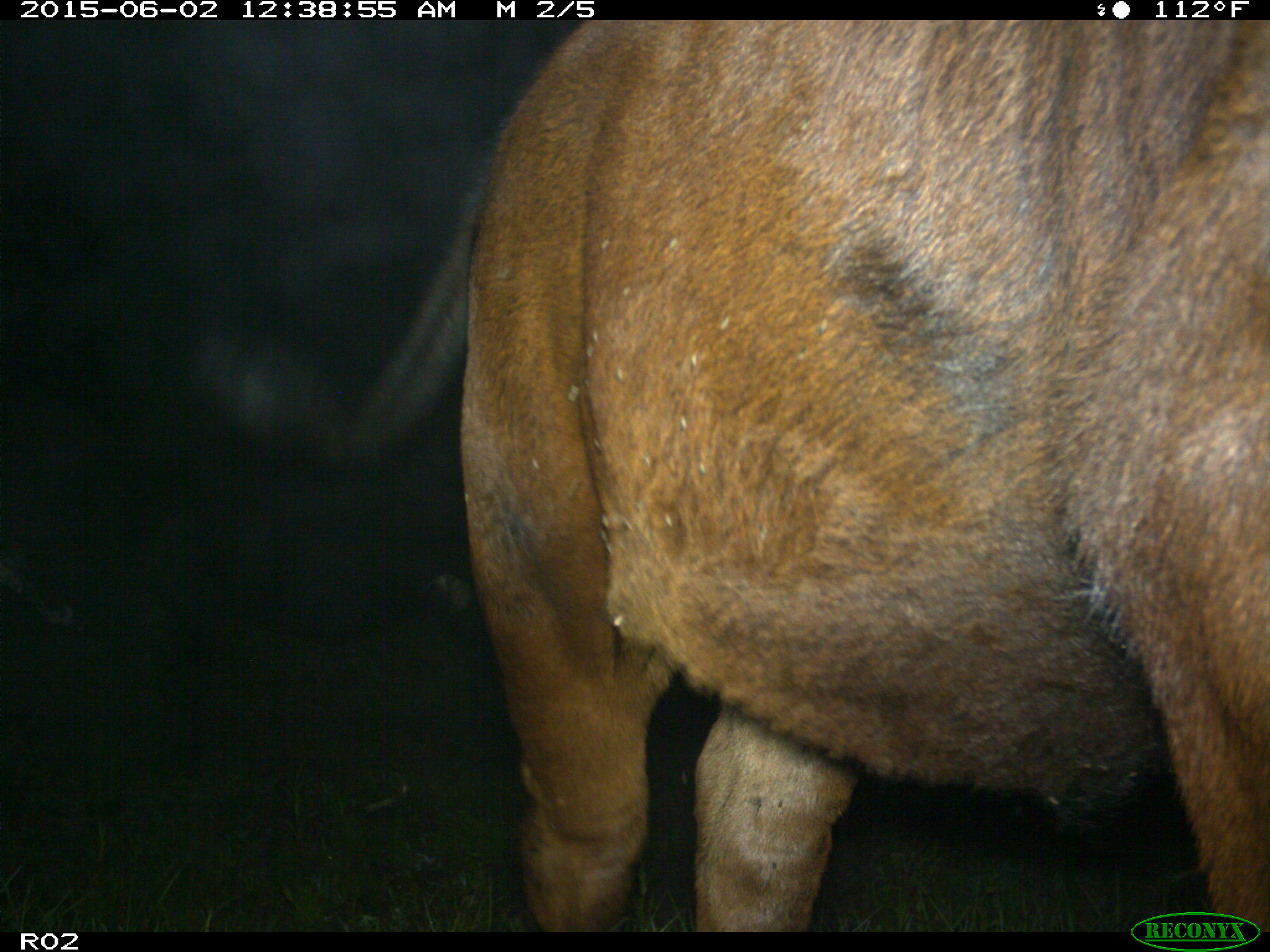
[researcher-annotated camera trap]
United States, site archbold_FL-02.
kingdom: Animalia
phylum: Chordata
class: Mammalia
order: Artiodactyla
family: Bovidae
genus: Bos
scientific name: Bos taurus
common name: domestic cow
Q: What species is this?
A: Bos taurus (domestic cow).